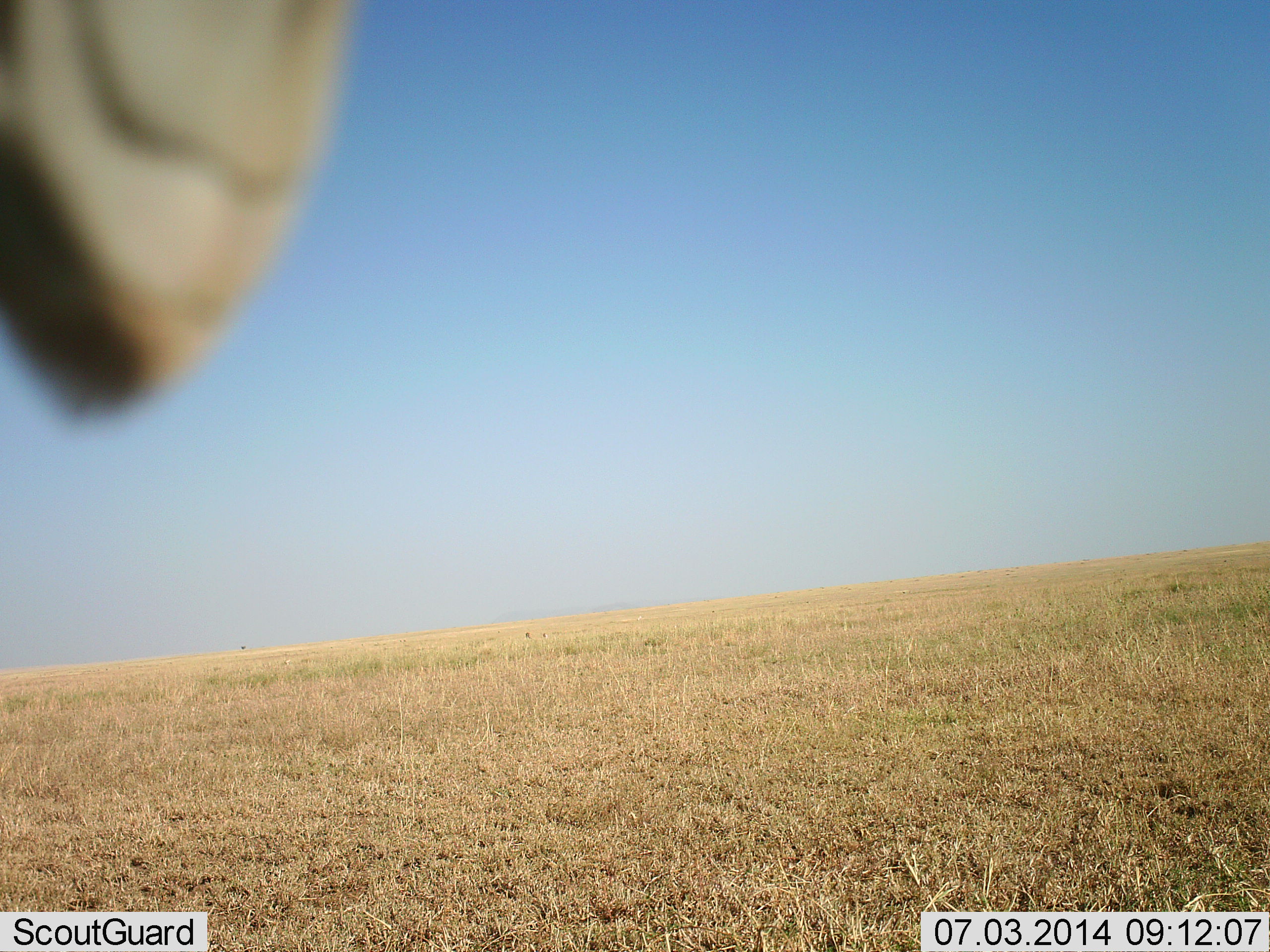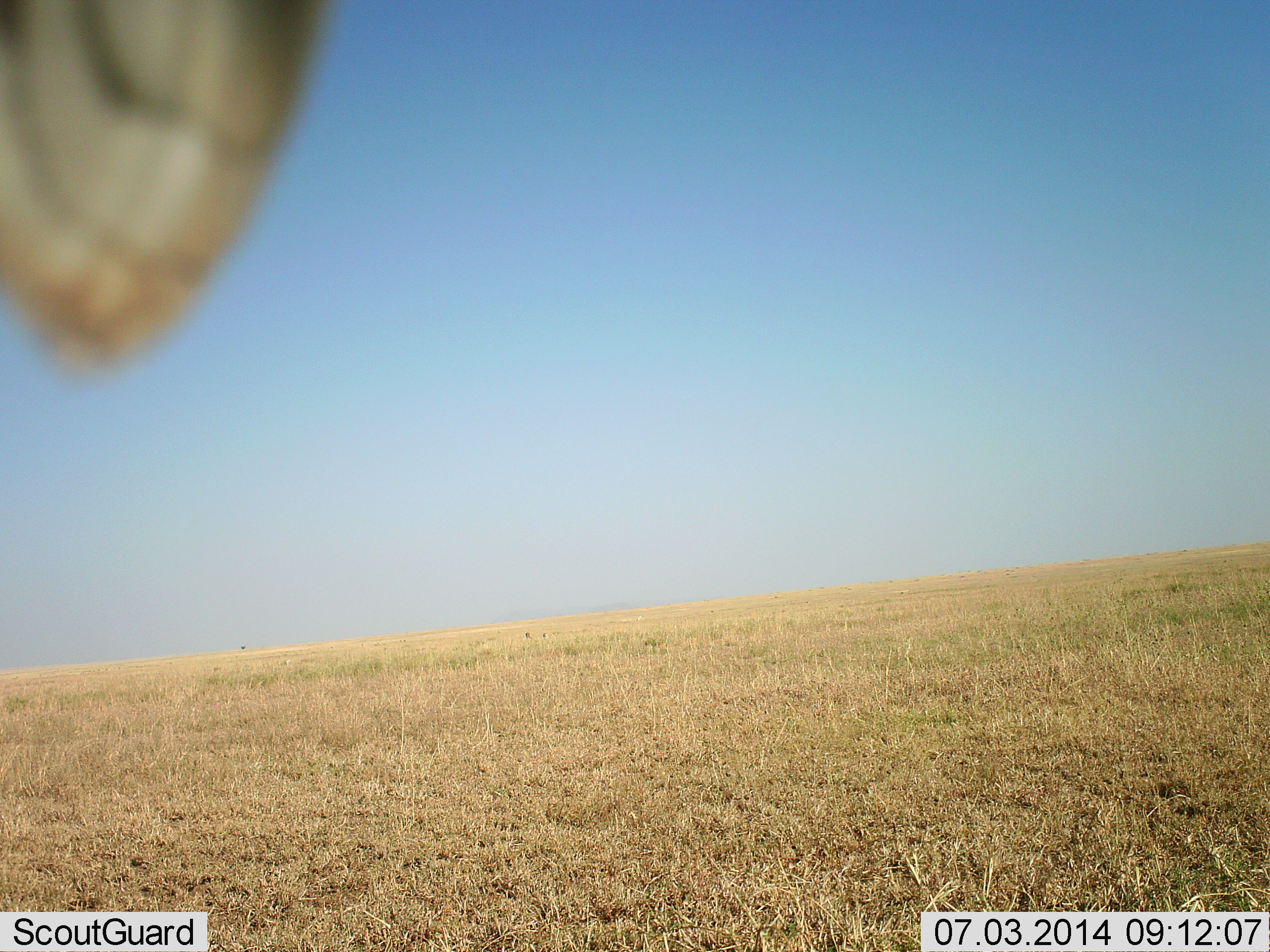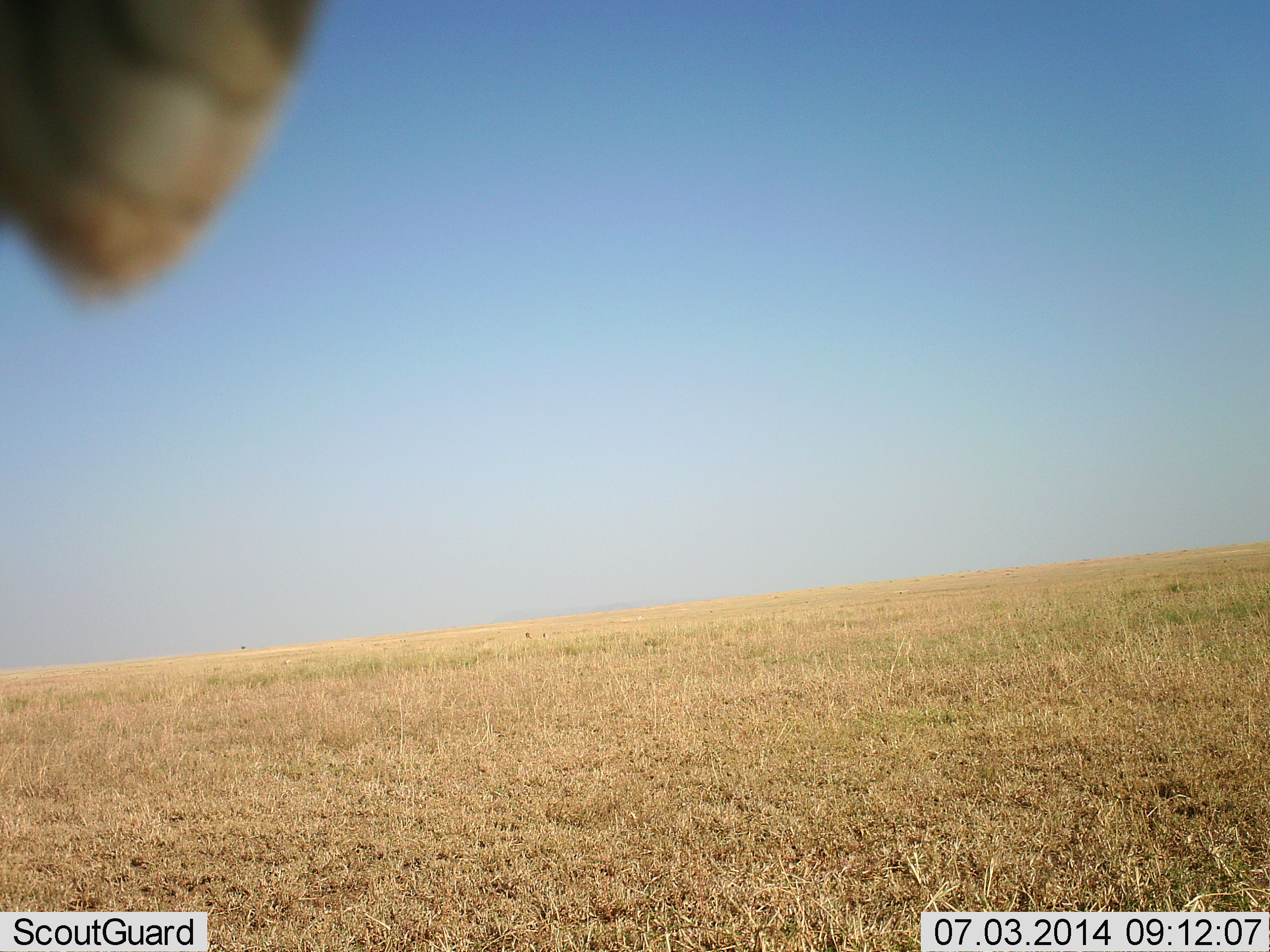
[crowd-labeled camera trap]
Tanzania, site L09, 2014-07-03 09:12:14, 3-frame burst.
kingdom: Animalia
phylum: Chordata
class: Aves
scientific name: Aves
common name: bird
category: otherbird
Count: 1.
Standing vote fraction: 33%.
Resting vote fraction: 67%.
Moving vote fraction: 0%.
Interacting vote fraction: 0%.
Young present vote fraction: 0%.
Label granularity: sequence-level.